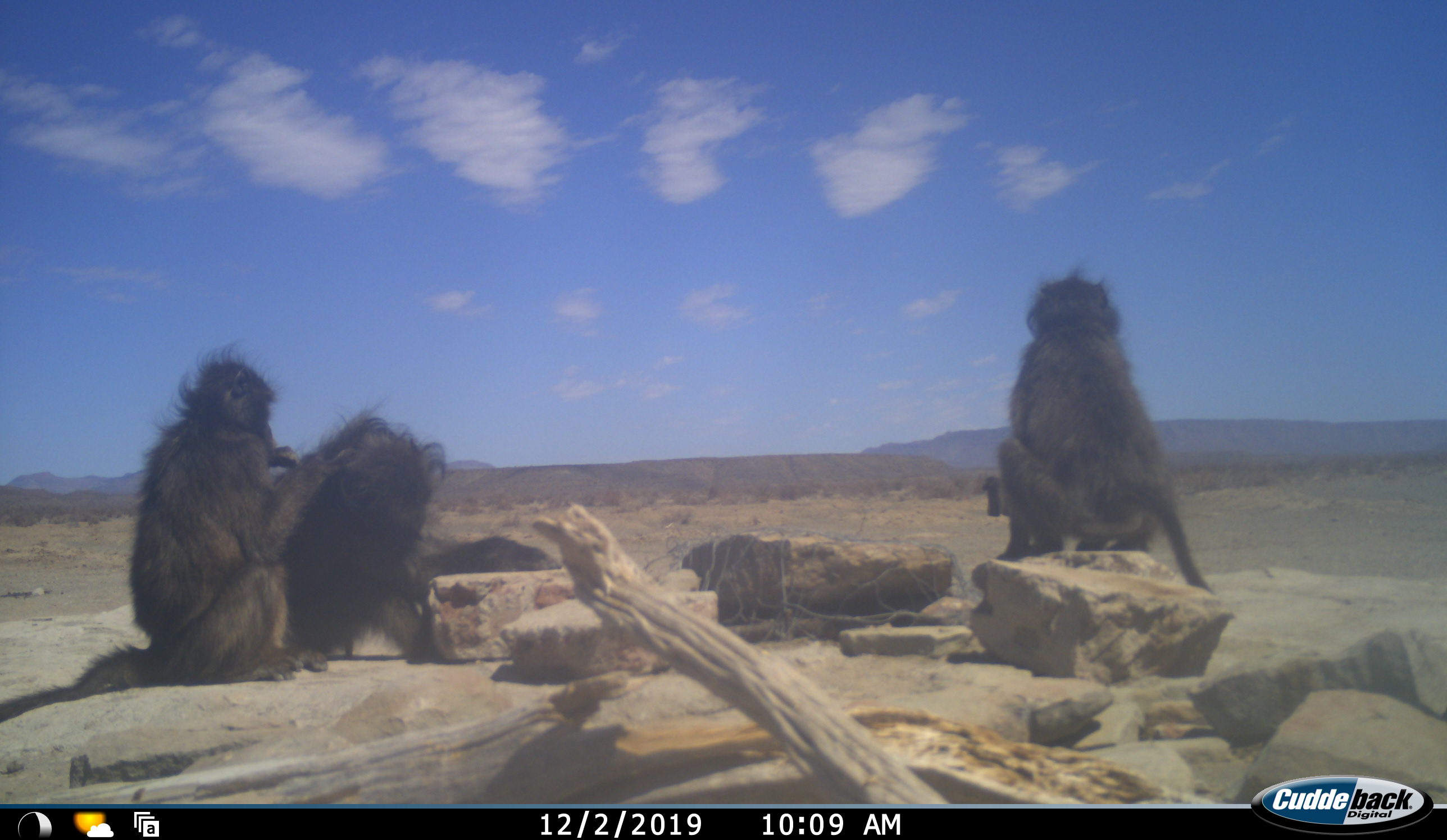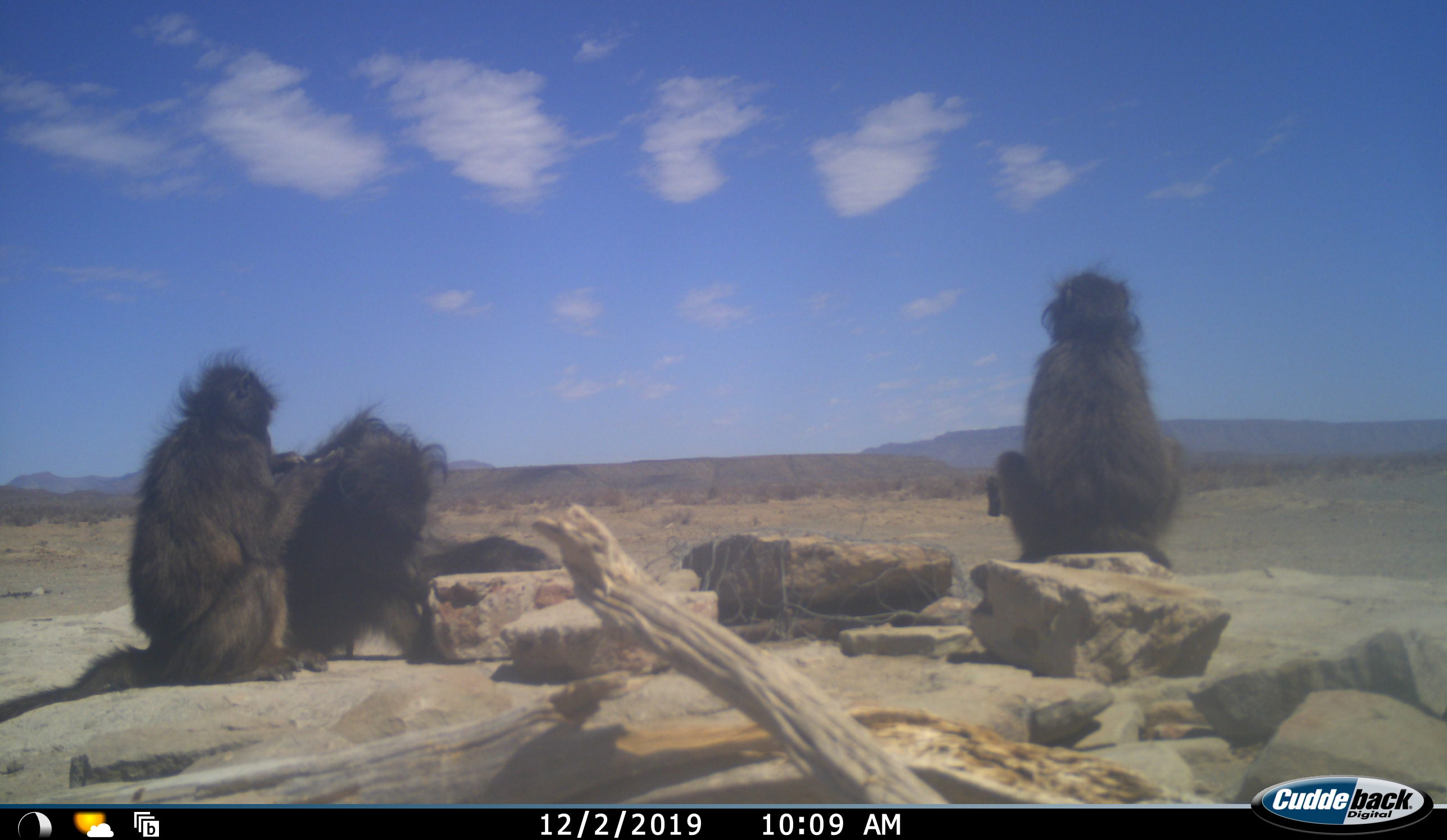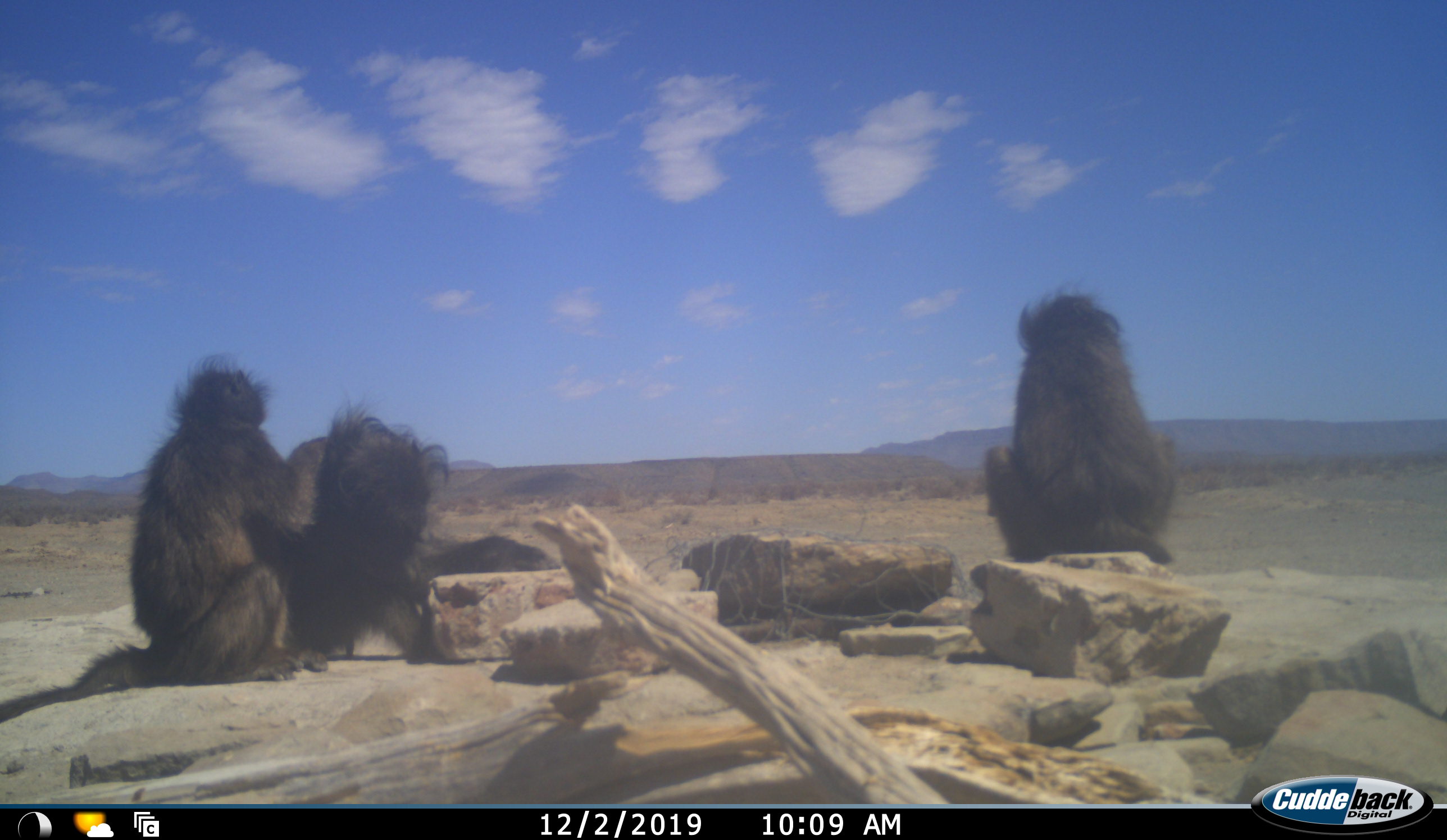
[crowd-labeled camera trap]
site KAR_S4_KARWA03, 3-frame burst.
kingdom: Animalia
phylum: Chordata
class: Mammalia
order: Primates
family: Cercopithecidae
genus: Papio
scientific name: Papio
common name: baboon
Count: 3.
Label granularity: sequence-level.